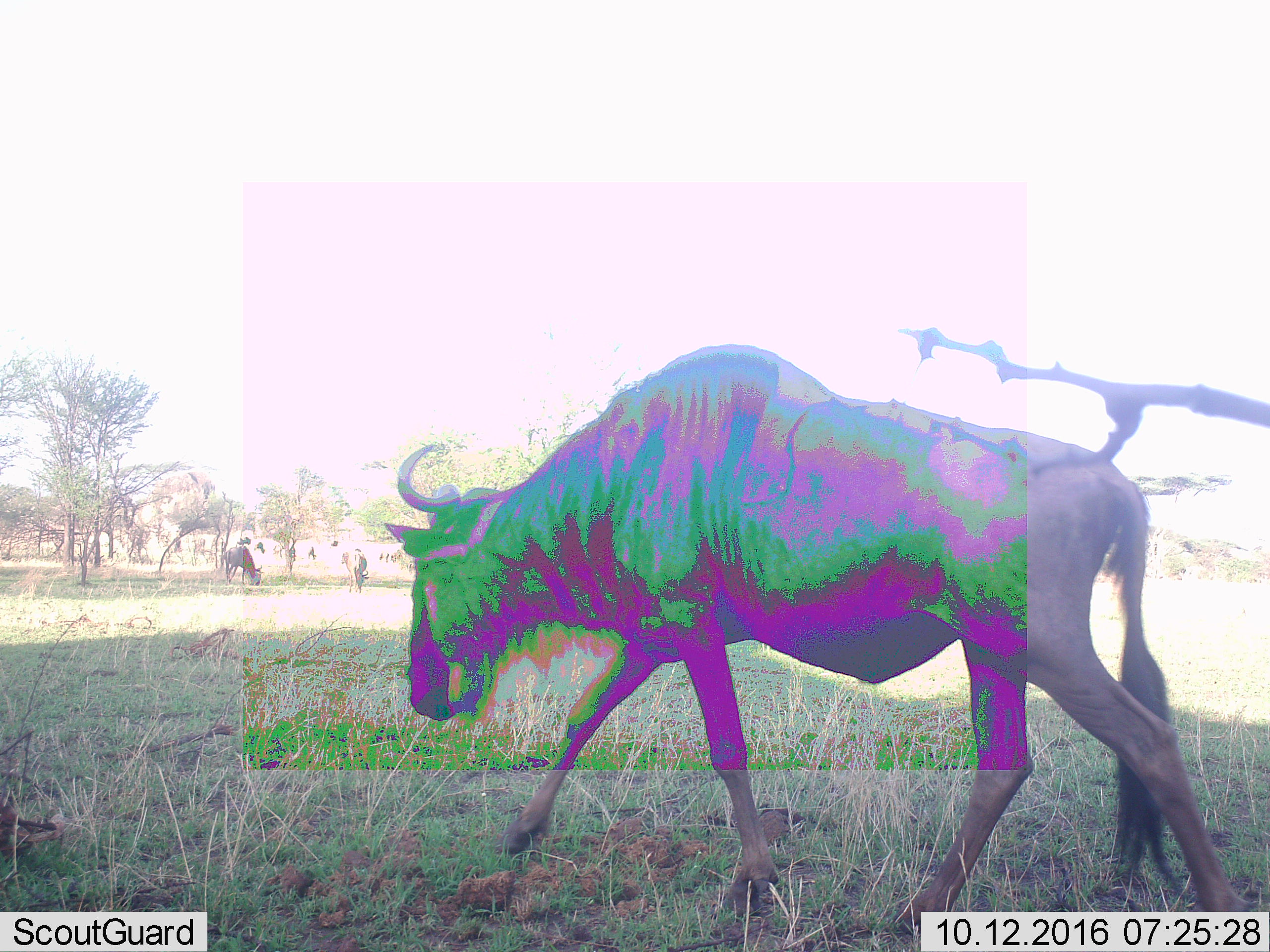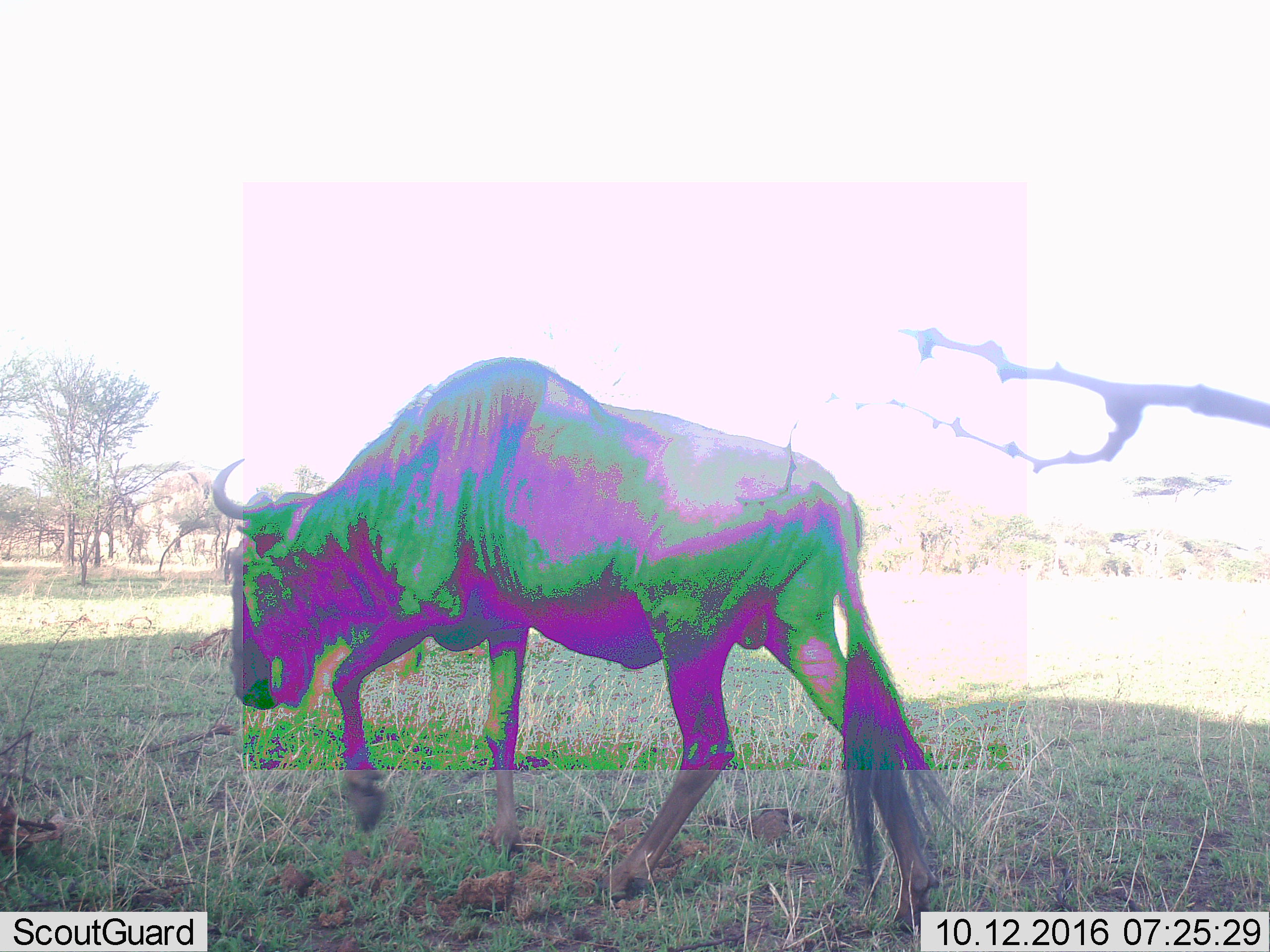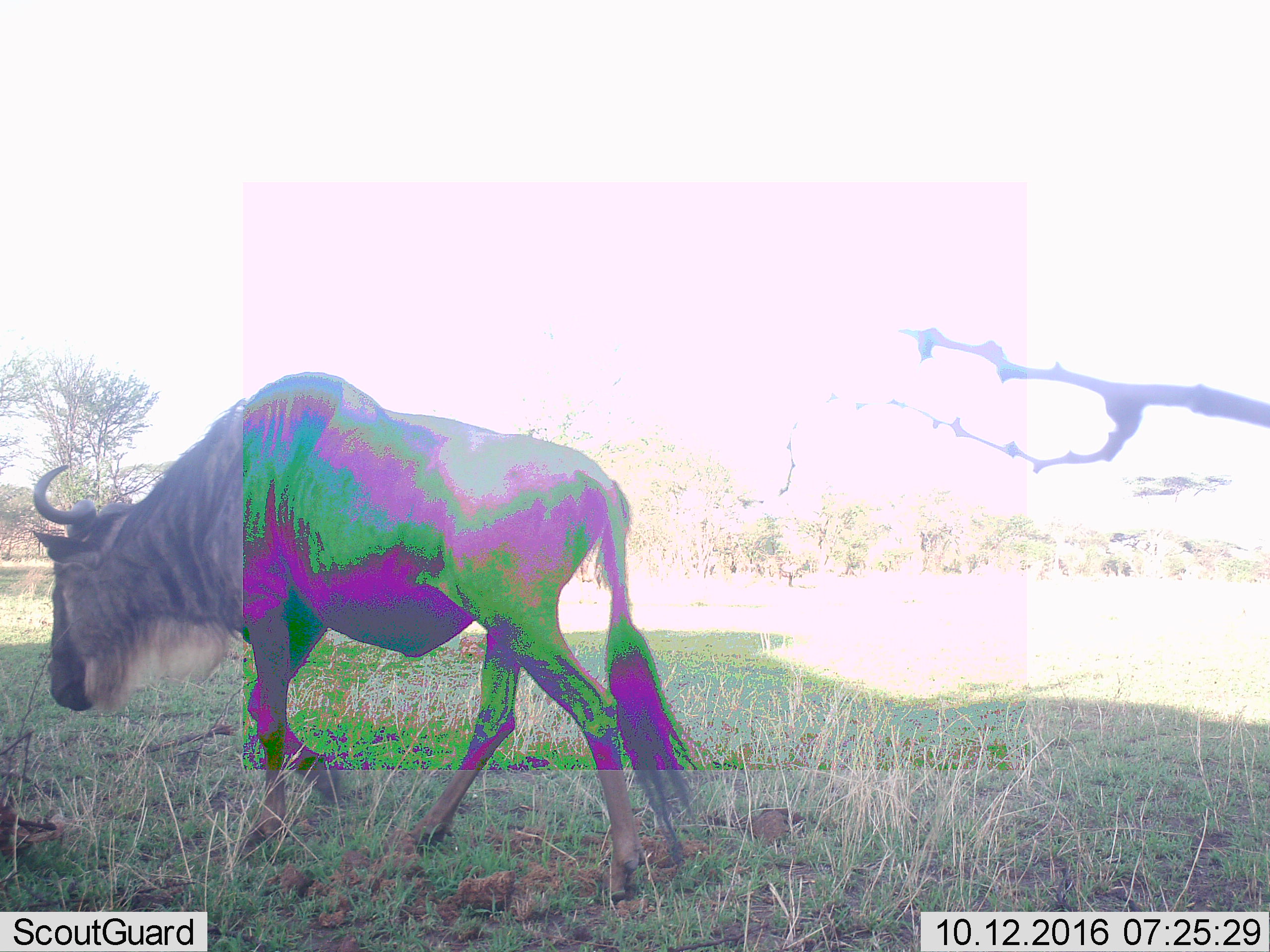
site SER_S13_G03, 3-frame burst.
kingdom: Animalia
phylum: Chordata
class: Mammalia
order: Artiodactyla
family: Bovidae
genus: Connochaetes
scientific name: Connochaetes taurinus taurinus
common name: blue wildebeest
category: wildebeestblue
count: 11-50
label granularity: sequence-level